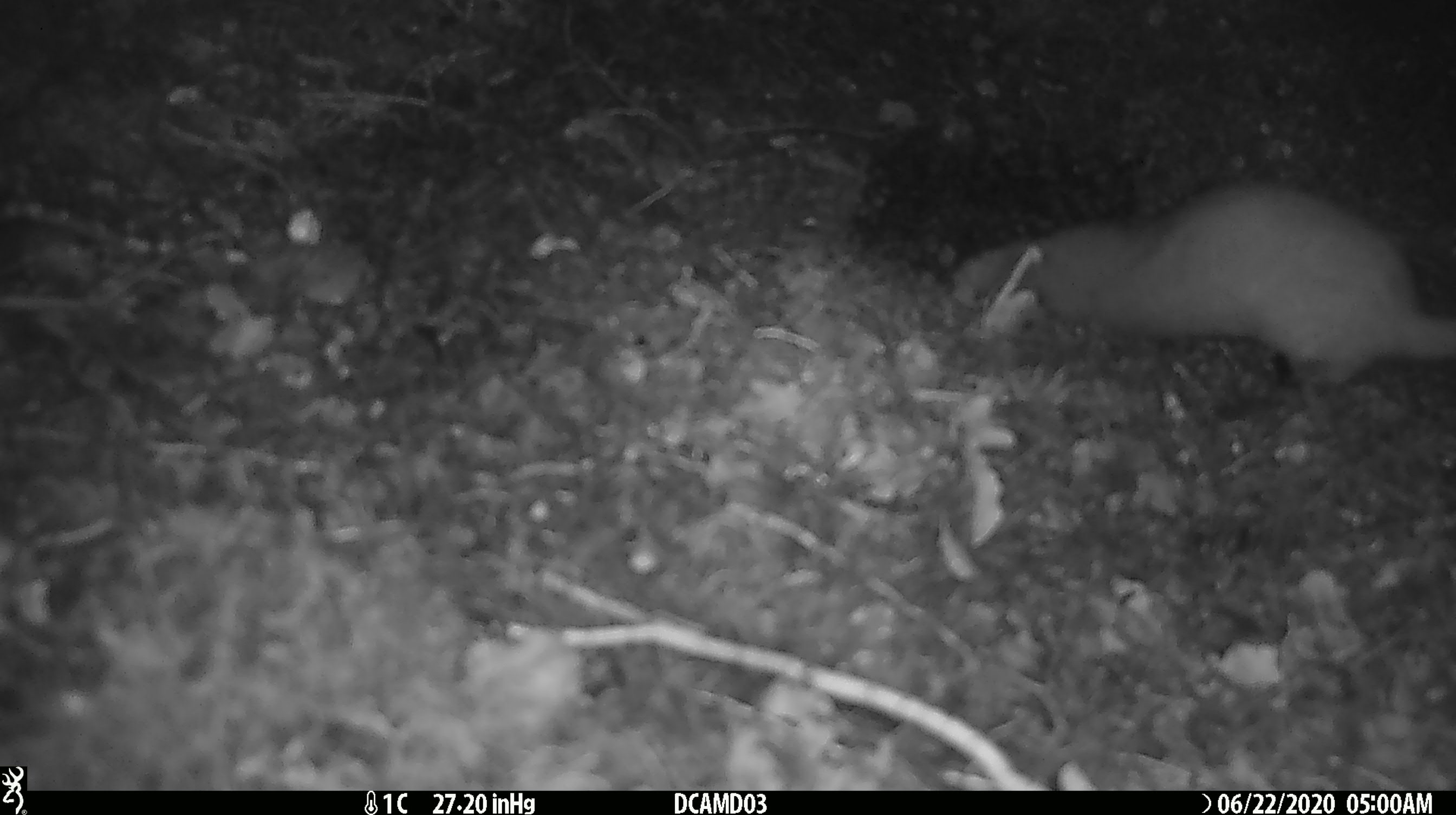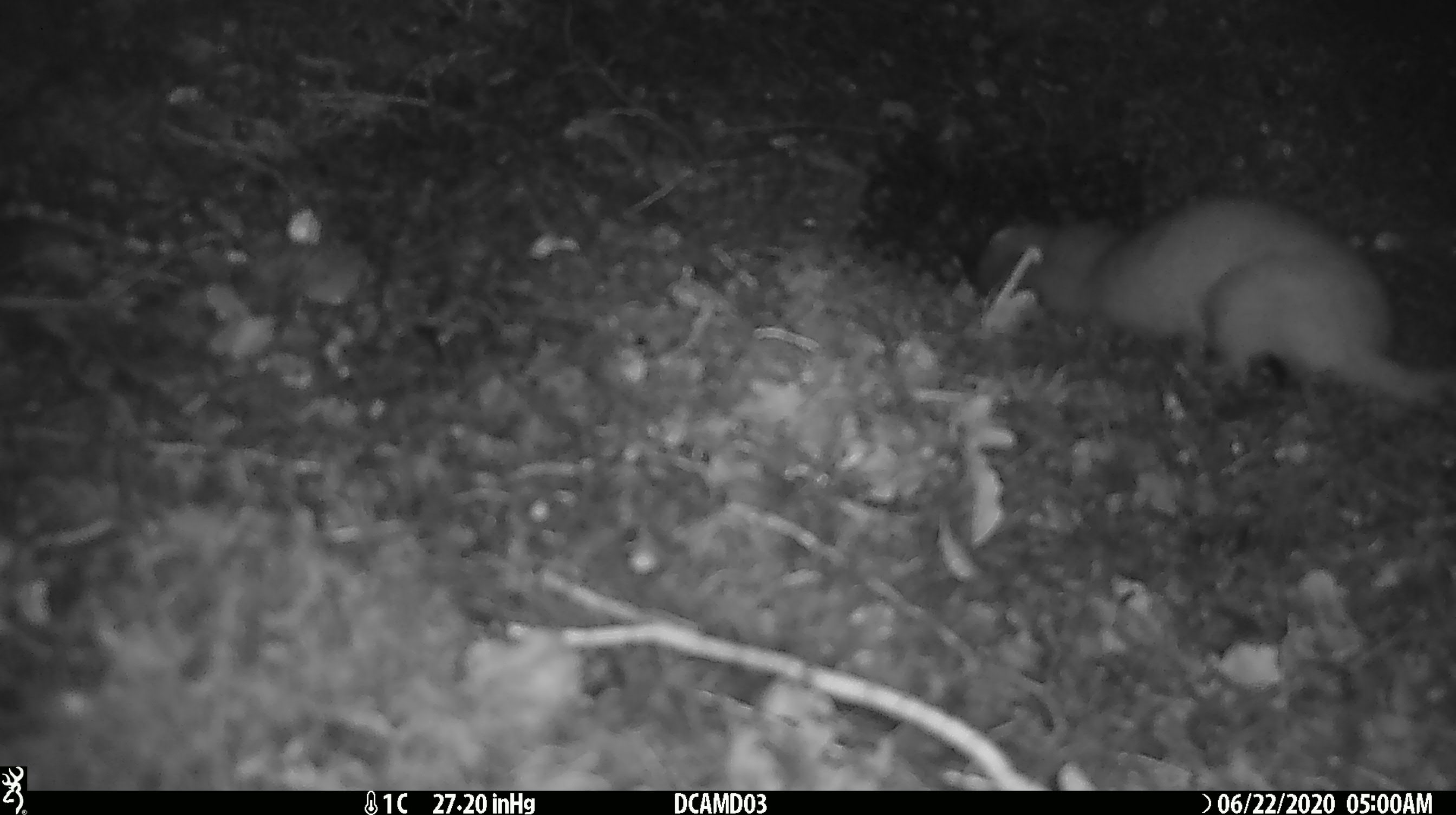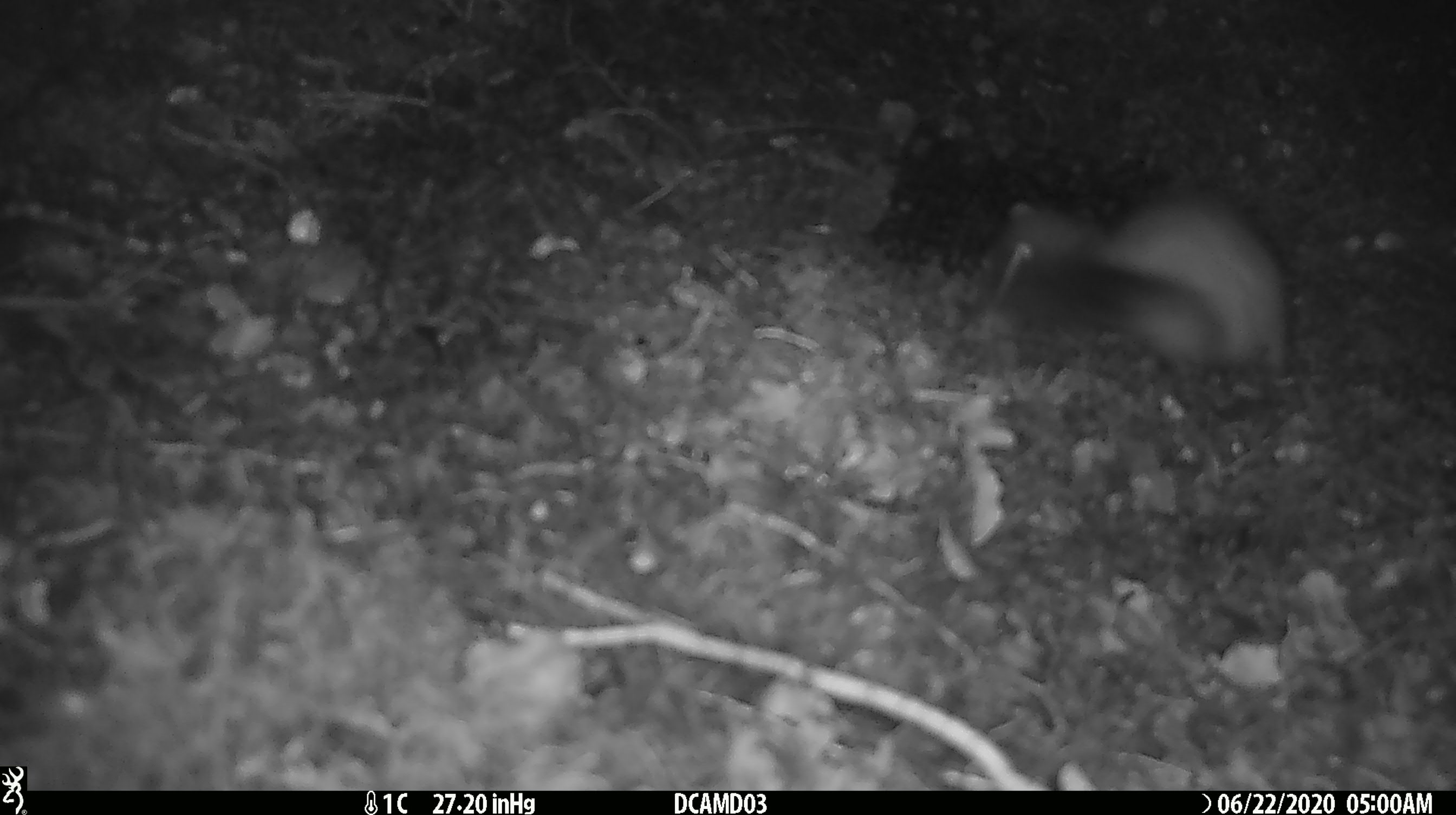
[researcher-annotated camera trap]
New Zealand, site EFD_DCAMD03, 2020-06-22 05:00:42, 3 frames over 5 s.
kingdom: Animalia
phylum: Chordata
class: Mammalia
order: Carnivora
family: Mustelidae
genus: Mustela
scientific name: Mustela erminea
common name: stoat